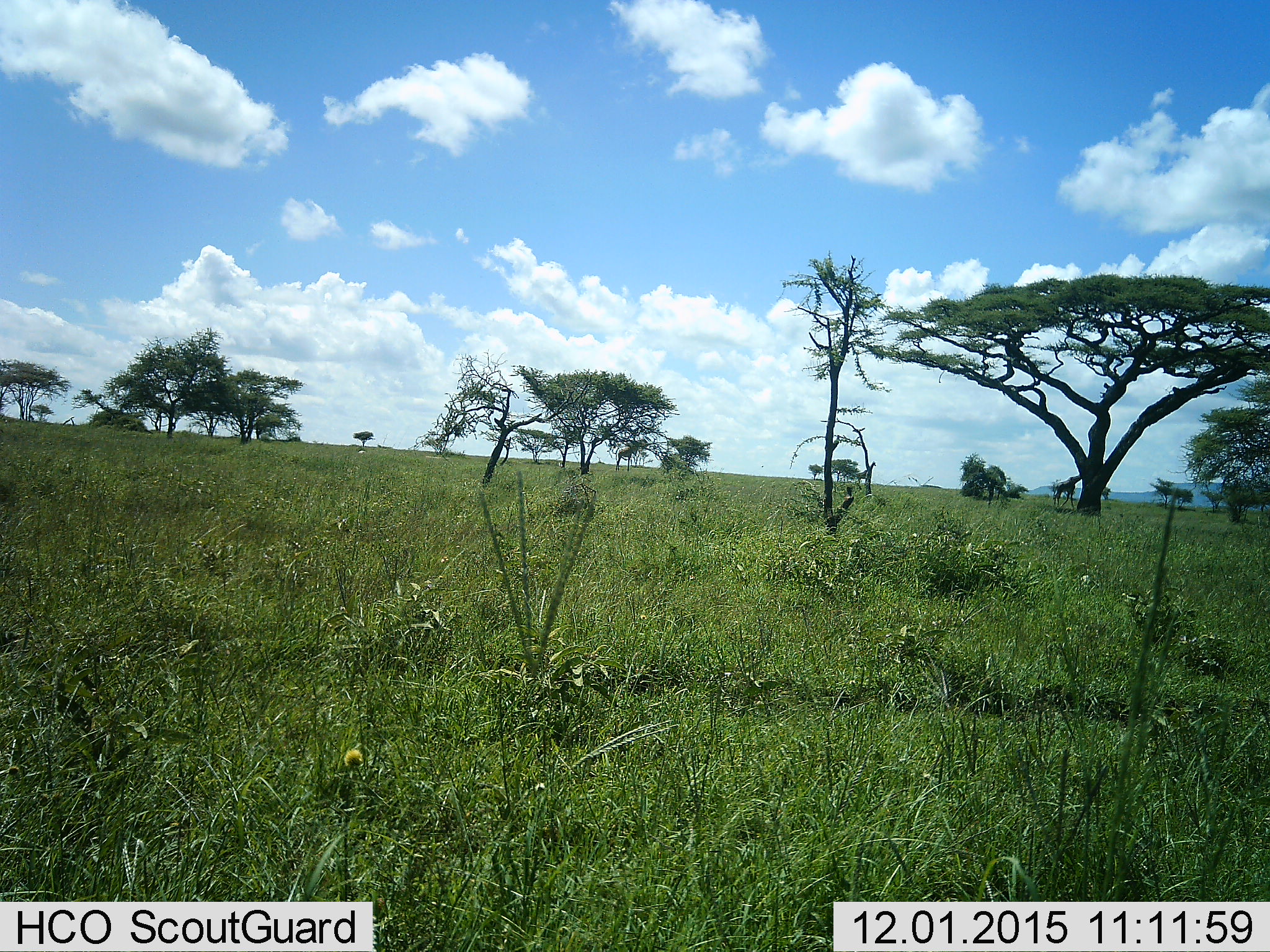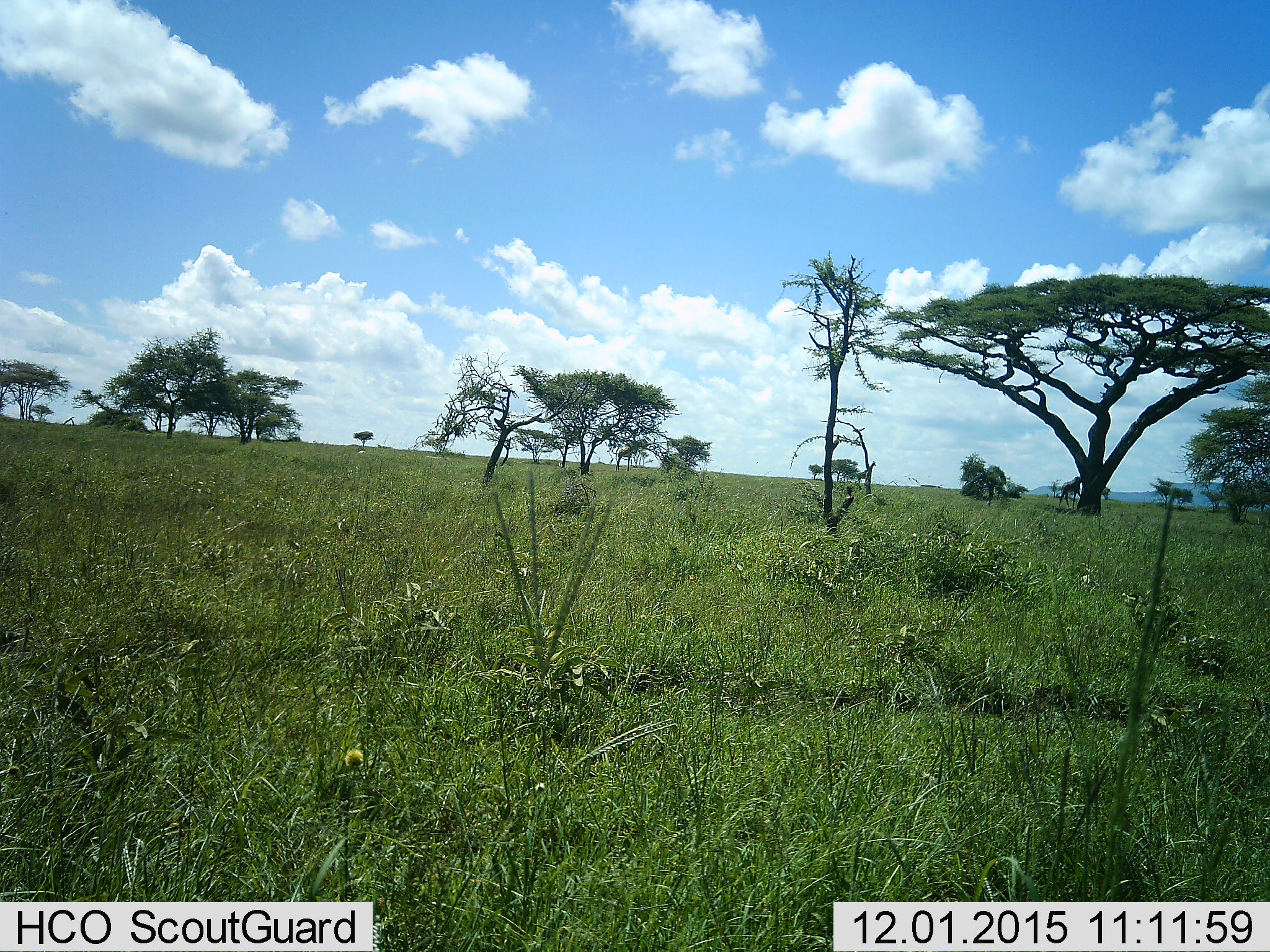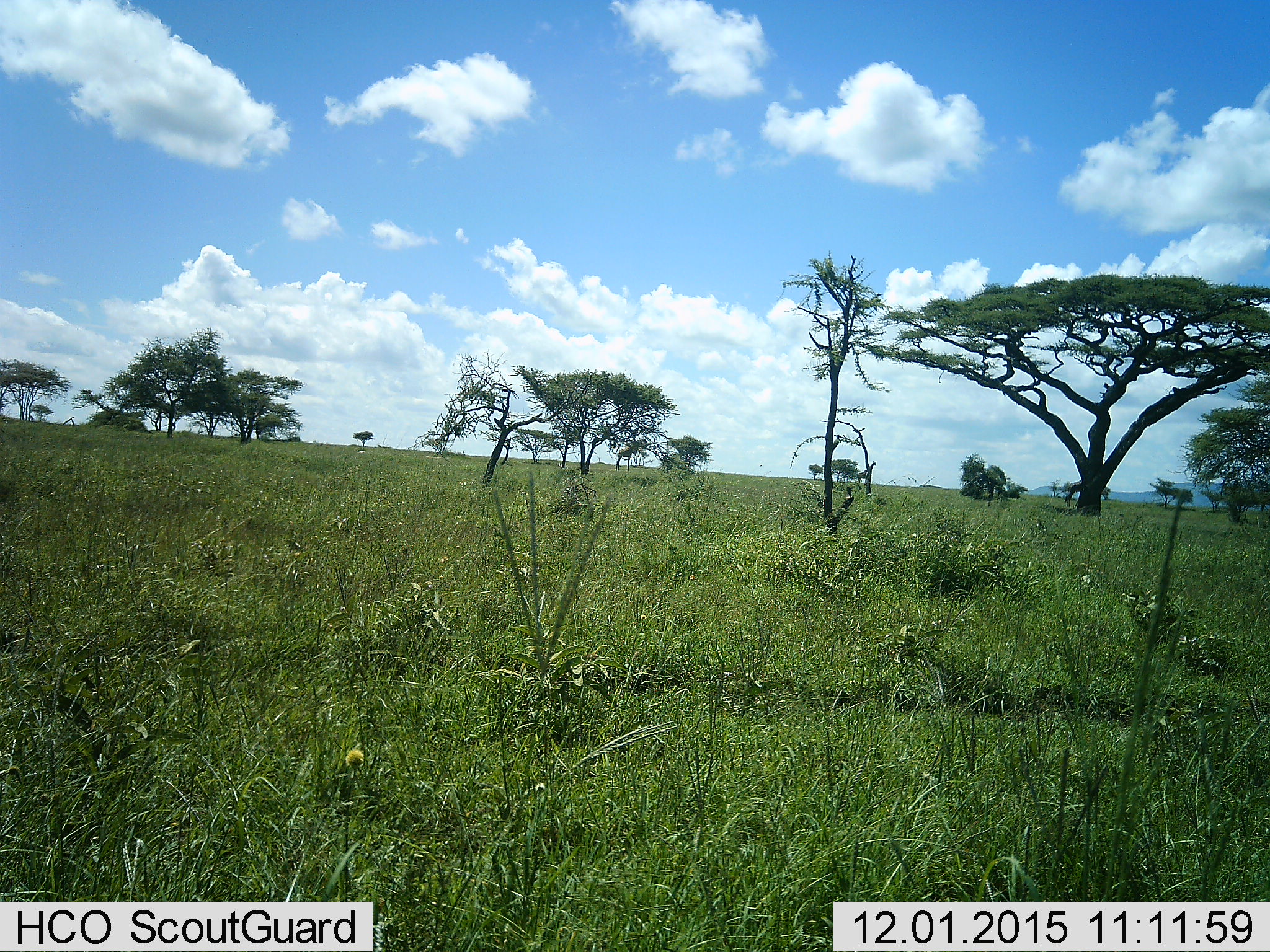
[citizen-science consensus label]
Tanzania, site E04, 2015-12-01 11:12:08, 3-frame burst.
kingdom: Animalia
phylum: Chordata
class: Mammalia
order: Artiodactyla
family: Giraffidae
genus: Giraffa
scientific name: Giraffa camelopardalis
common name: giraffe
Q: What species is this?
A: Giraffe (Giraffa camelopardalis).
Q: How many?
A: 2.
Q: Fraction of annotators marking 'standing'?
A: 69%.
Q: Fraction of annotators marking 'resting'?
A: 0%.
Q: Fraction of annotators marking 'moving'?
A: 94%.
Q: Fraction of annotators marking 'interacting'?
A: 0%.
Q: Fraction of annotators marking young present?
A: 6%.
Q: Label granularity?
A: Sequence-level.